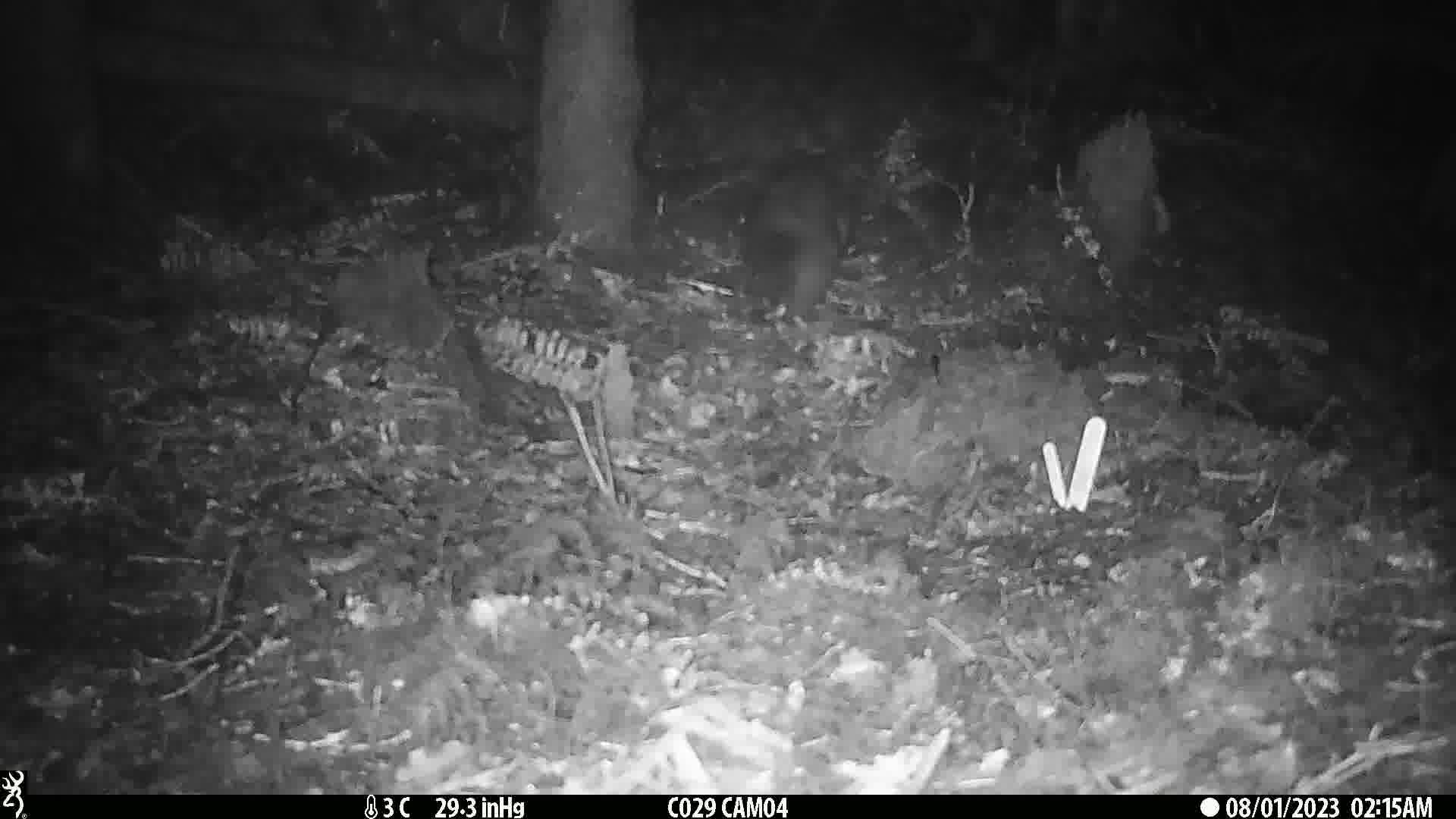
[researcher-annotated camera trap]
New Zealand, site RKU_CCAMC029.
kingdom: Animalia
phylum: Chordata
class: Mammalia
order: Diprotodontia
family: Phalangeridae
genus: Trichosurus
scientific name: Trichosurus vulpecula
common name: common brushtail possum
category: possum